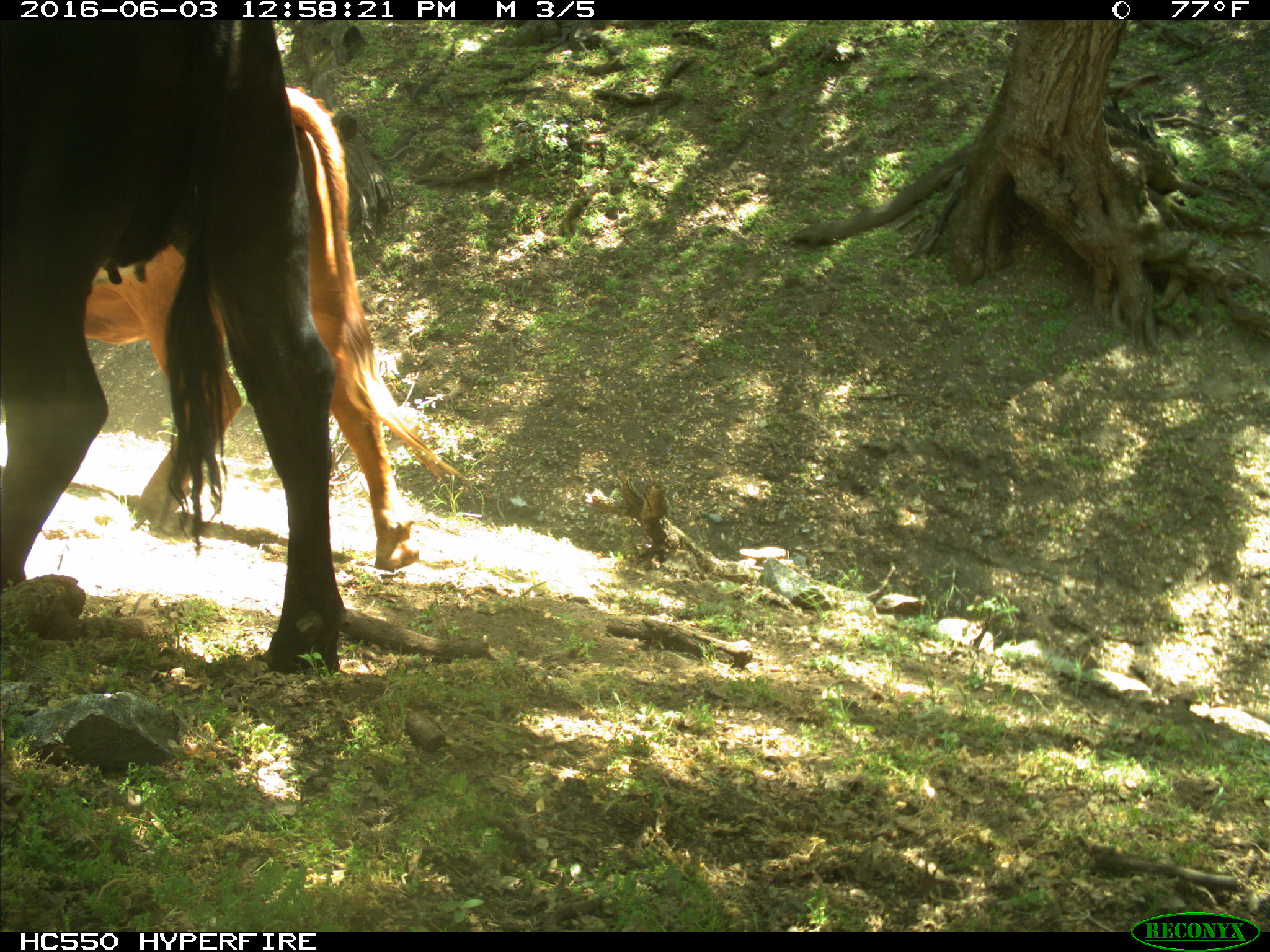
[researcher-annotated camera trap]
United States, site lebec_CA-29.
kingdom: Animalia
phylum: Chordata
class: Mammalia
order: Artiodactyla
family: Bovidae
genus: Bos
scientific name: Bos taurus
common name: domestic cow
Bos taurus (domestic cow).